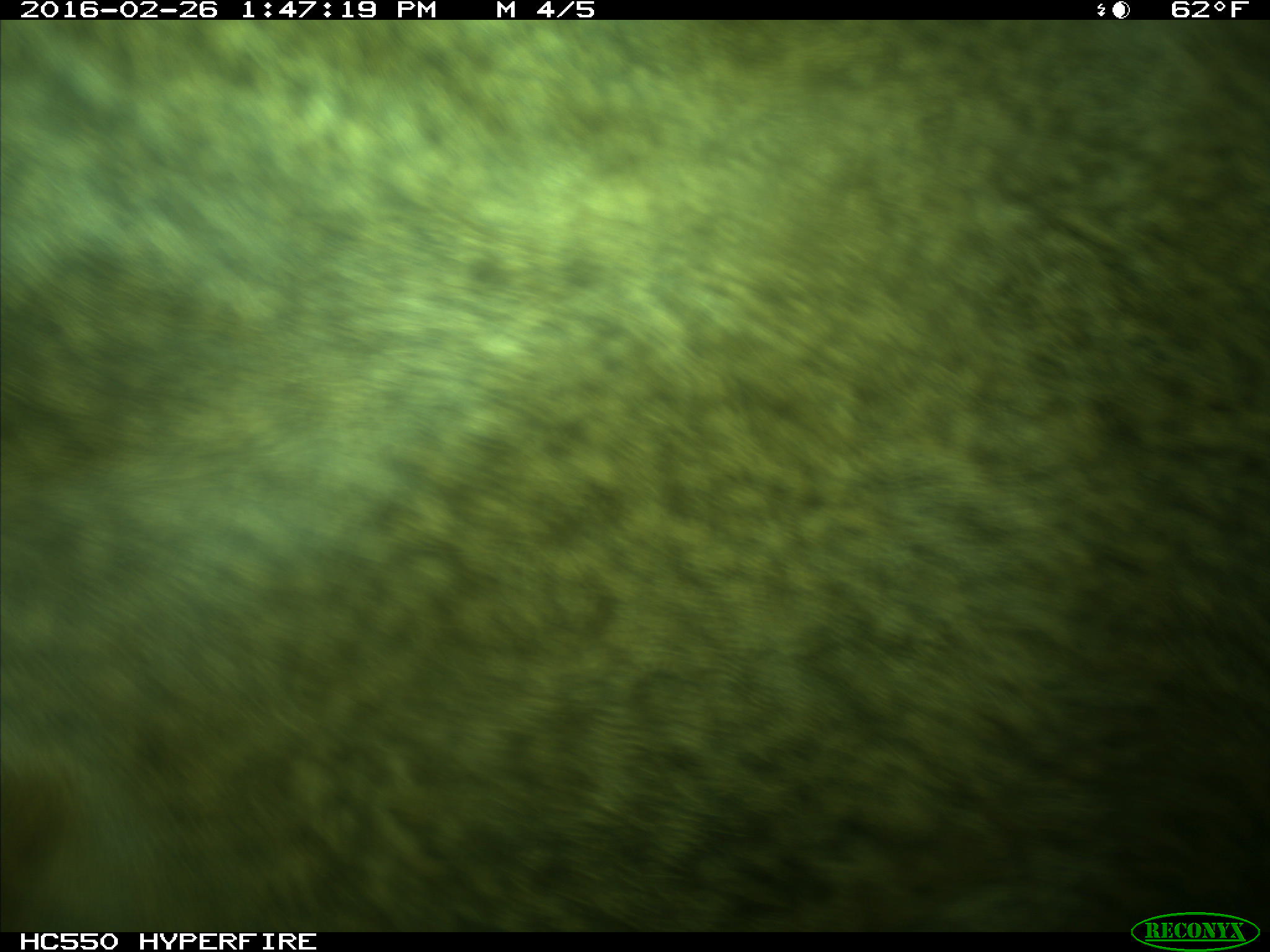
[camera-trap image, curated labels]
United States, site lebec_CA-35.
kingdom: Animalia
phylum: Chordata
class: Mammalia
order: Artiodactyla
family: Cervidae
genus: Cervus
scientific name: Cervus canadensis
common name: elk